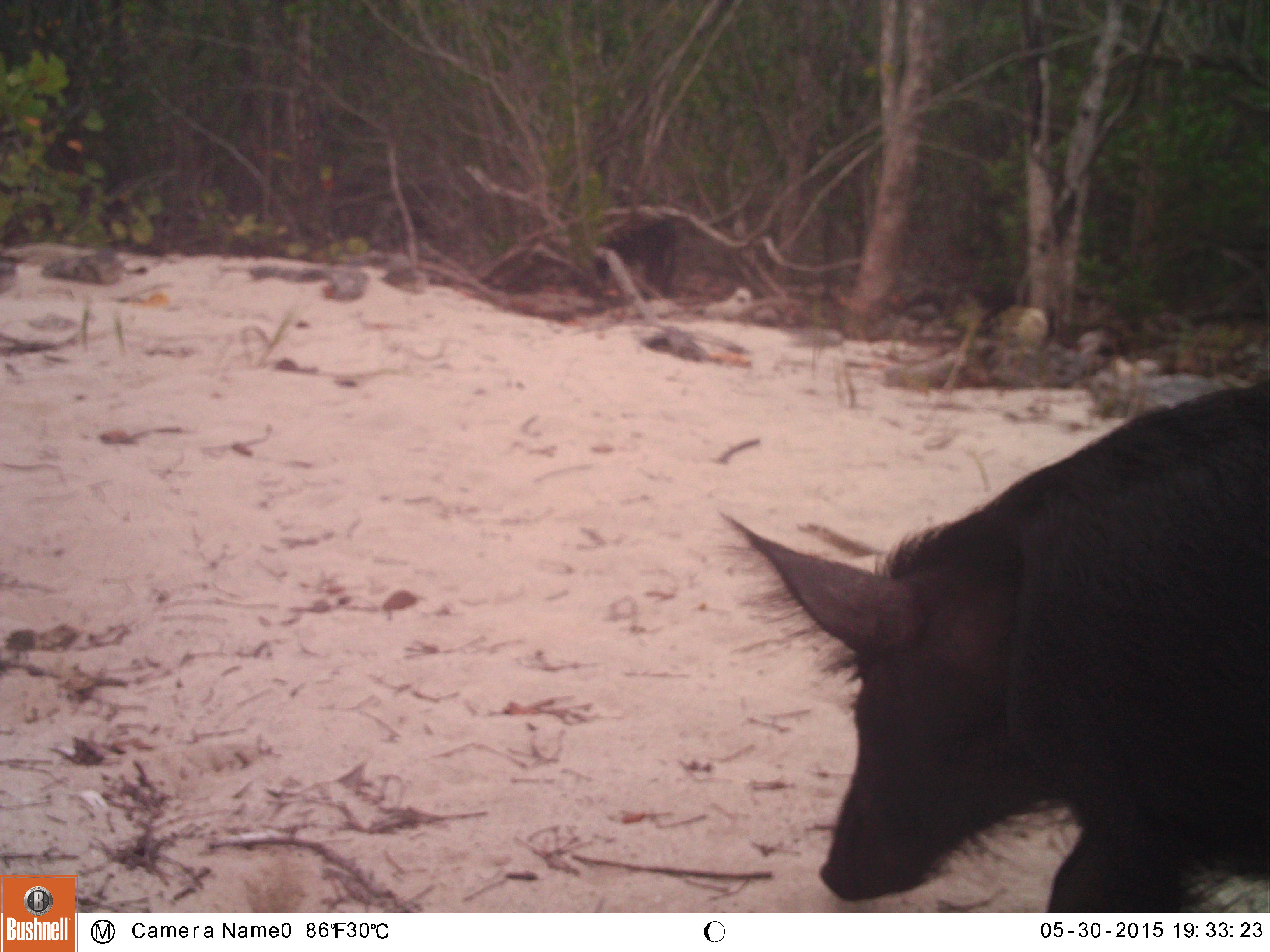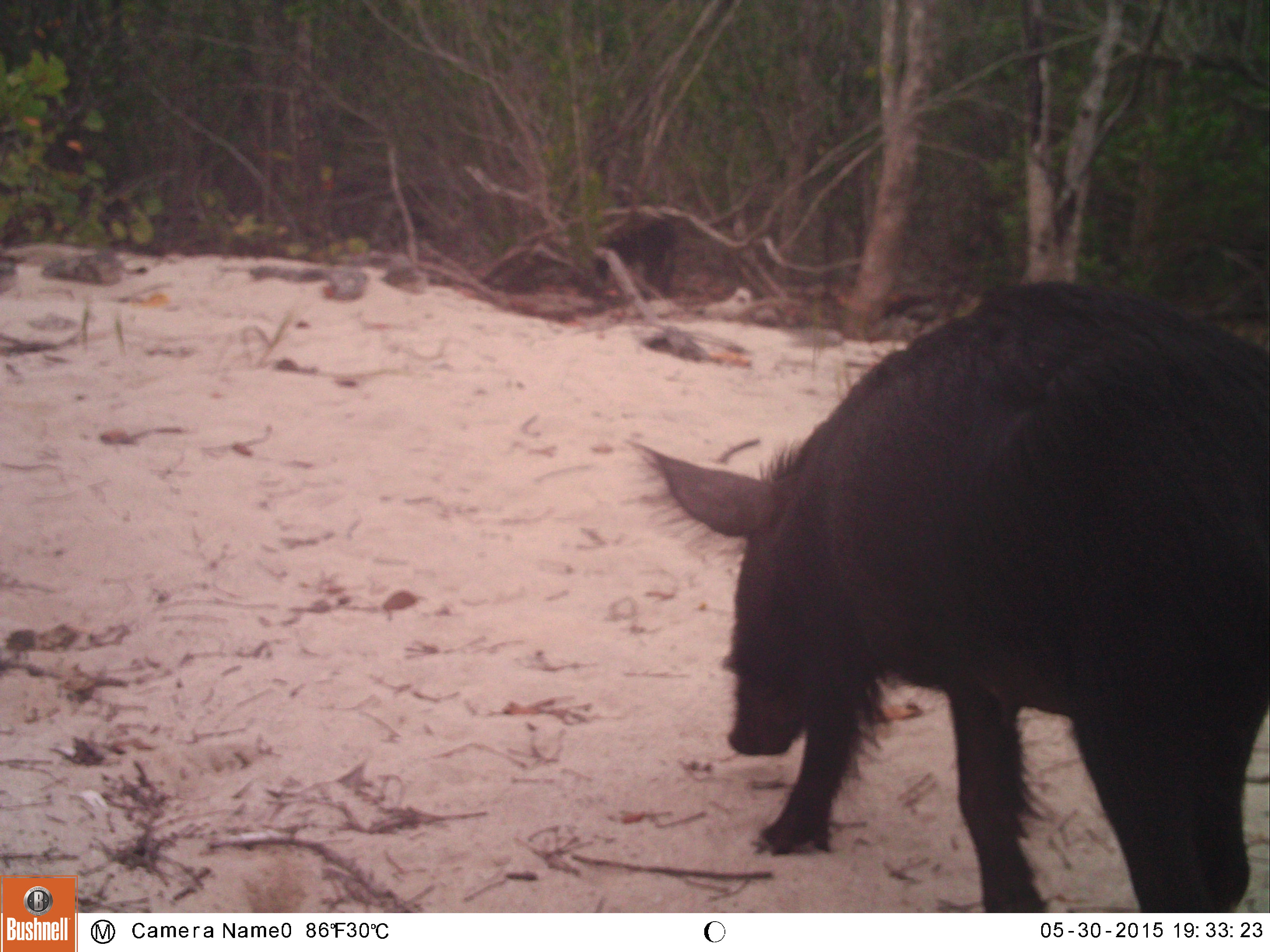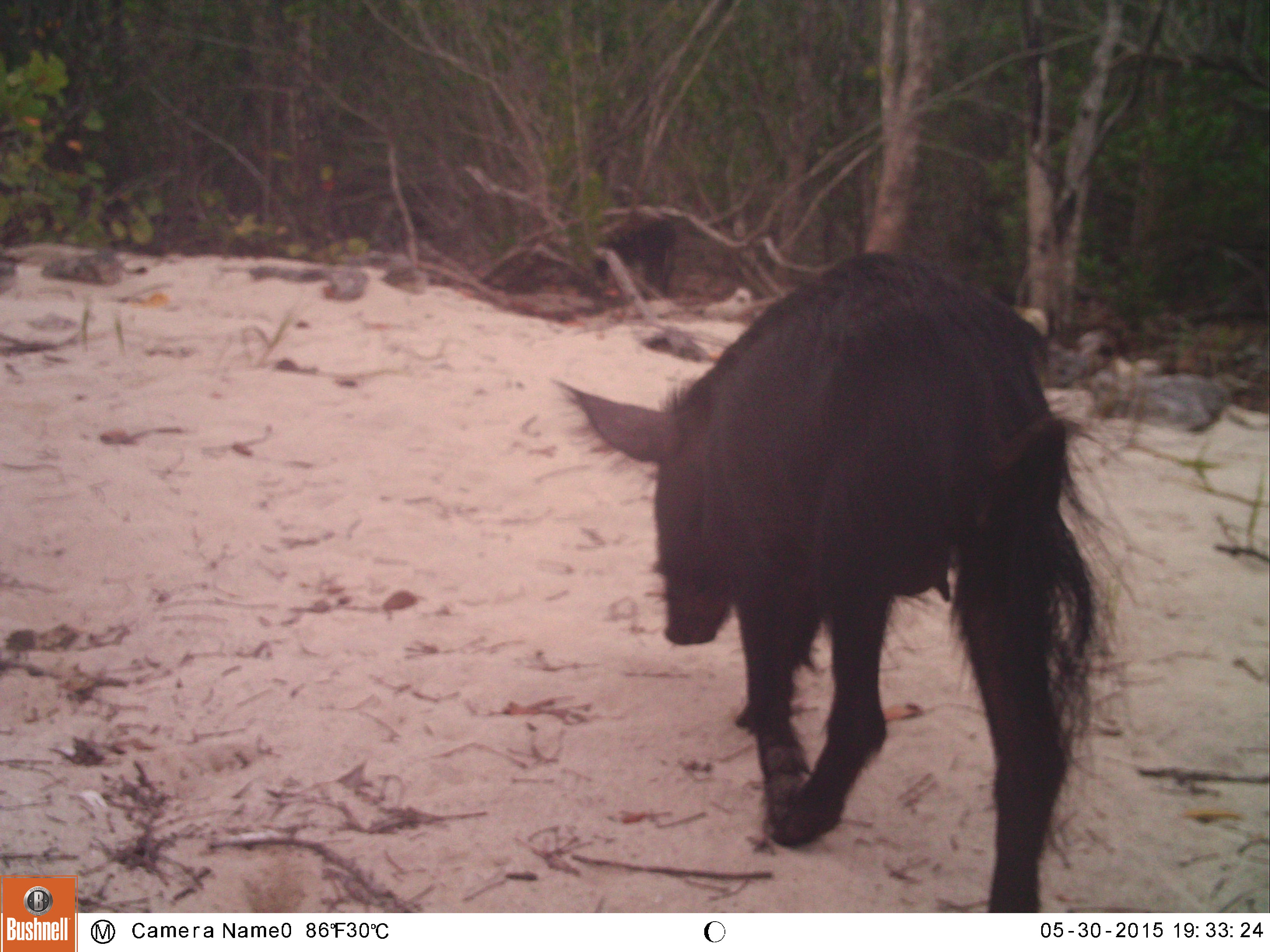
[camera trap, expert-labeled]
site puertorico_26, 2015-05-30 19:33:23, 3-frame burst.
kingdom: Animalia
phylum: Chordata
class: Mammalia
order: Artiodactyla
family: Suidae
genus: Sus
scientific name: Sus scrofa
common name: pig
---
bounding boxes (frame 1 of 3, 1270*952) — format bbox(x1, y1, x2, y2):
pig: bbox(713, 357, 1270, 905)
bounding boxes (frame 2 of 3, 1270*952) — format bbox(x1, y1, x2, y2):
pig: bbox(628, 282, 1270, 908)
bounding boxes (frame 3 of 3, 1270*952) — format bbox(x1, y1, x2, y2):
pig: bbox(556, 245, 1116, 907)